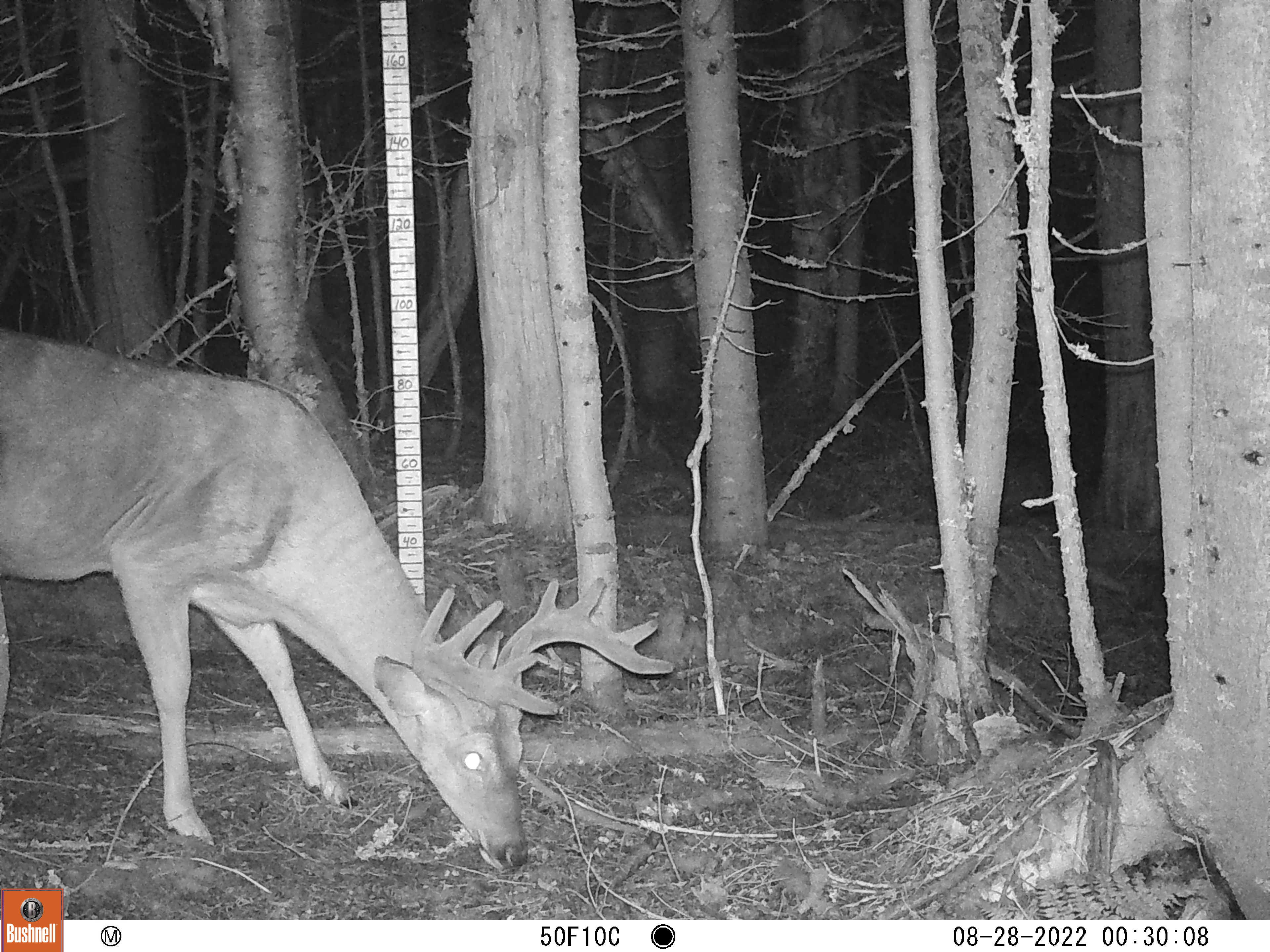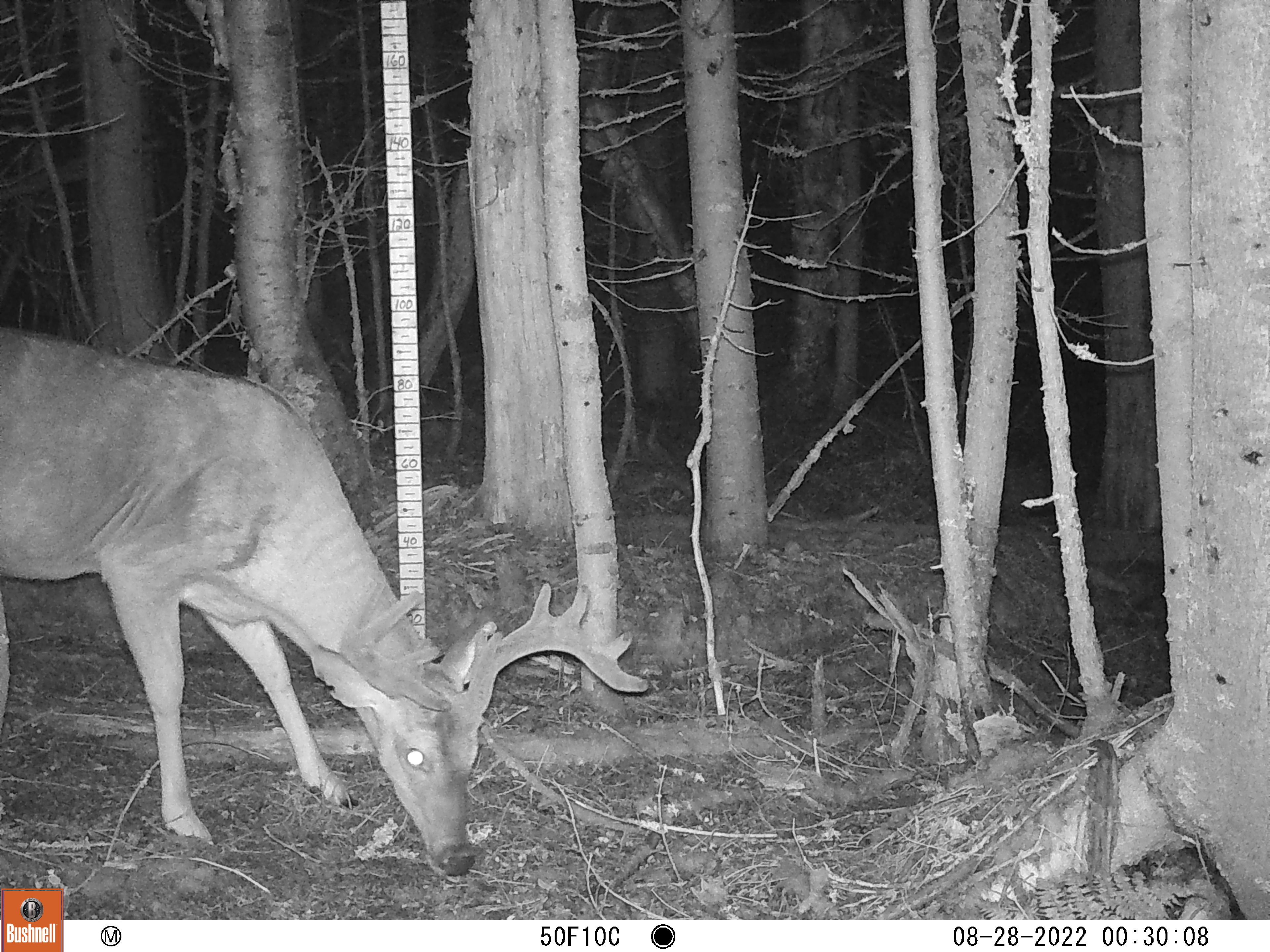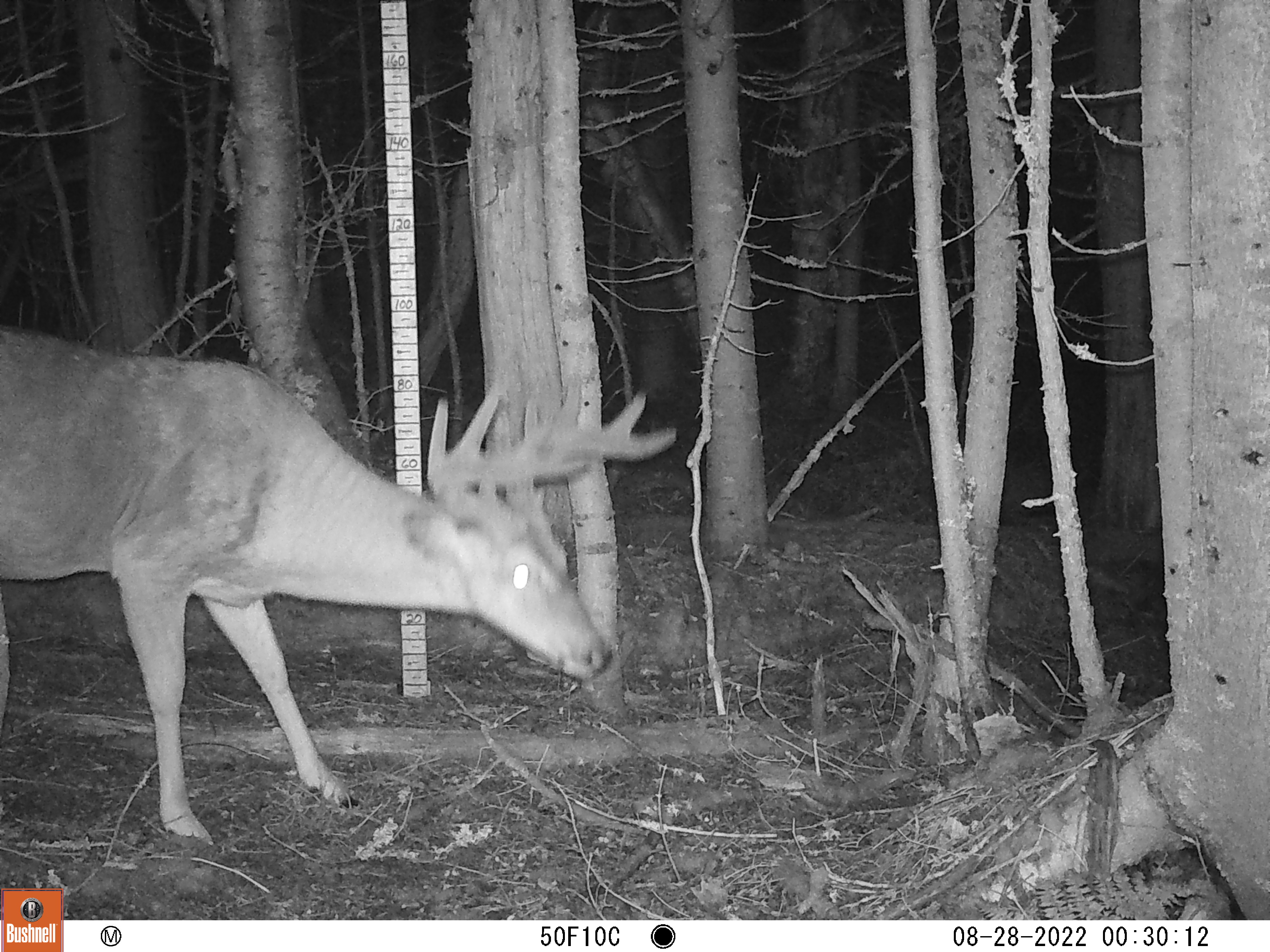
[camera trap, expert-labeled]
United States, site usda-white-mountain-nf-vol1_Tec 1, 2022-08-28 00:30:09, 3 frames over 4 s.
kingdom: Animalia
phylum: Chordata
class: Mammalia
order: Artiodactyla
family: Cervidae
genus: Odocoileus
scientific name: Odocoileus virginianus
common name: white-tailed deer